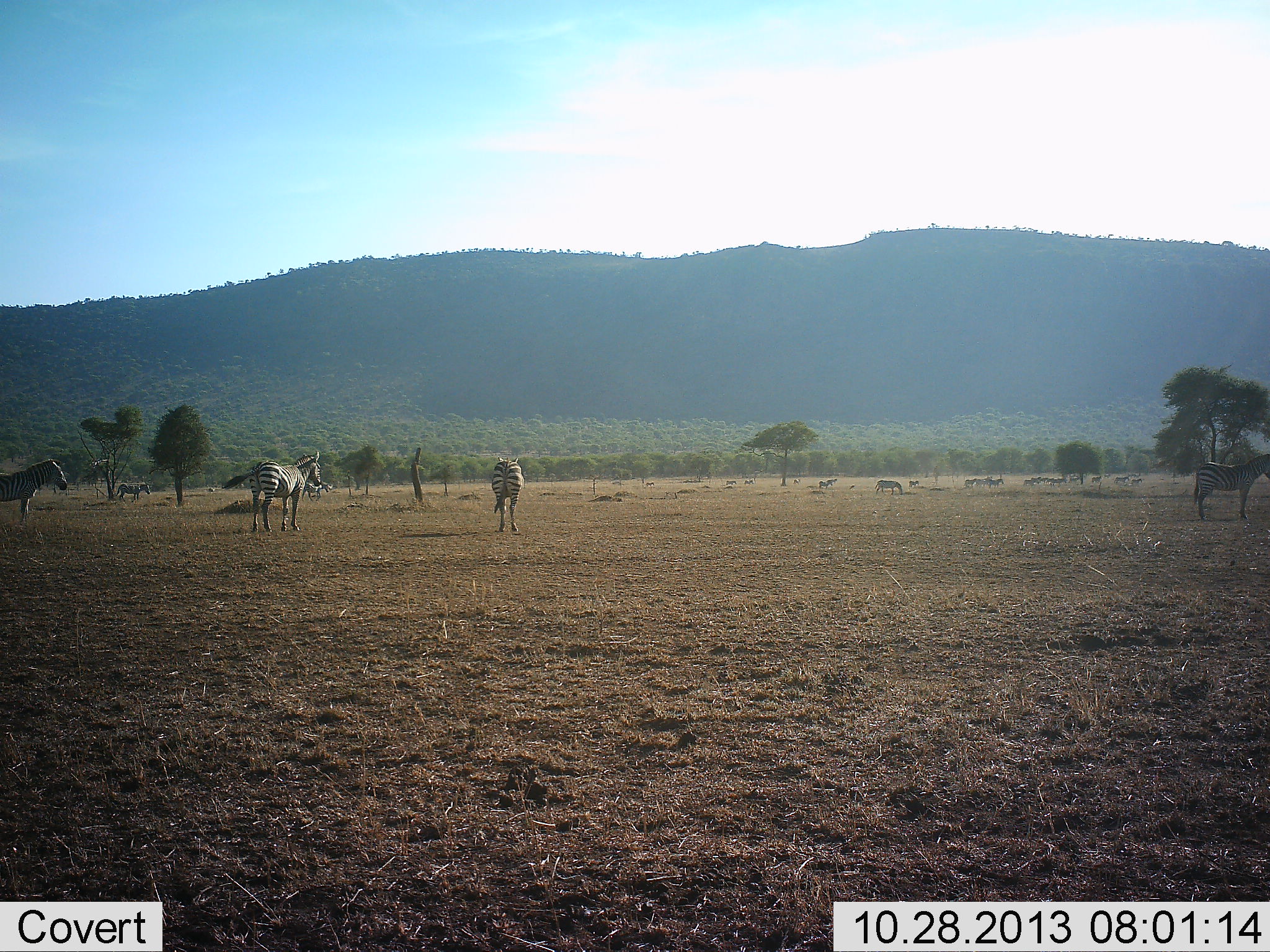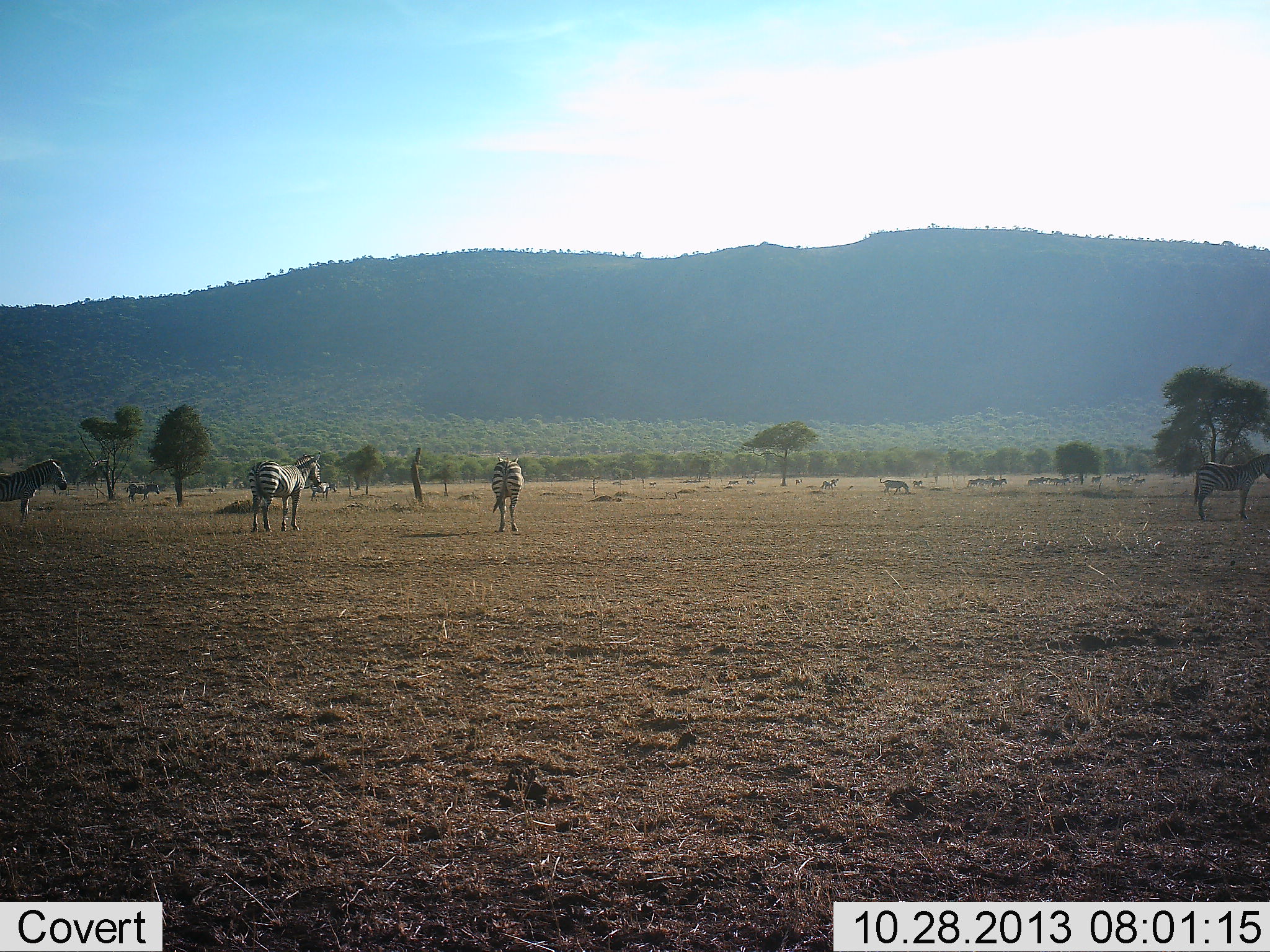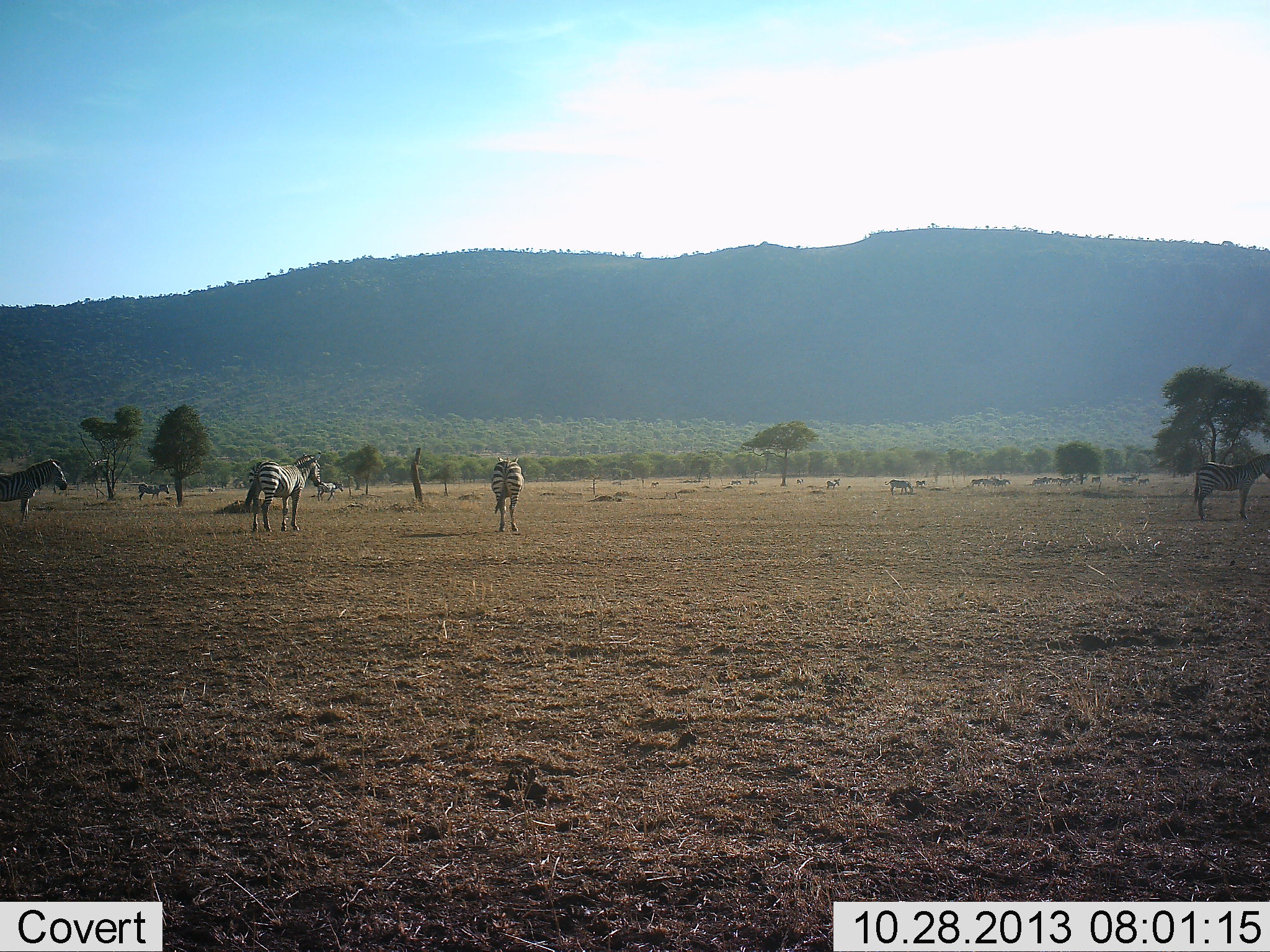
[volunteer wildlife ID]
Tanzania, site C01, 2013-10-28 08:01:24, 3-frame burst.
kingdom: Animalia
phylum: Chordata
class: Mammalia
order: Perissodactyla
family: Equidae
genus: Equus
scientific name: Equus quagga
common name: plains zebra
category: zebra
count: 11-50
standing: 77%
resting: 4%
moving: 61%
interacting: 3%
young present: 4%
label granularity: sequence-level